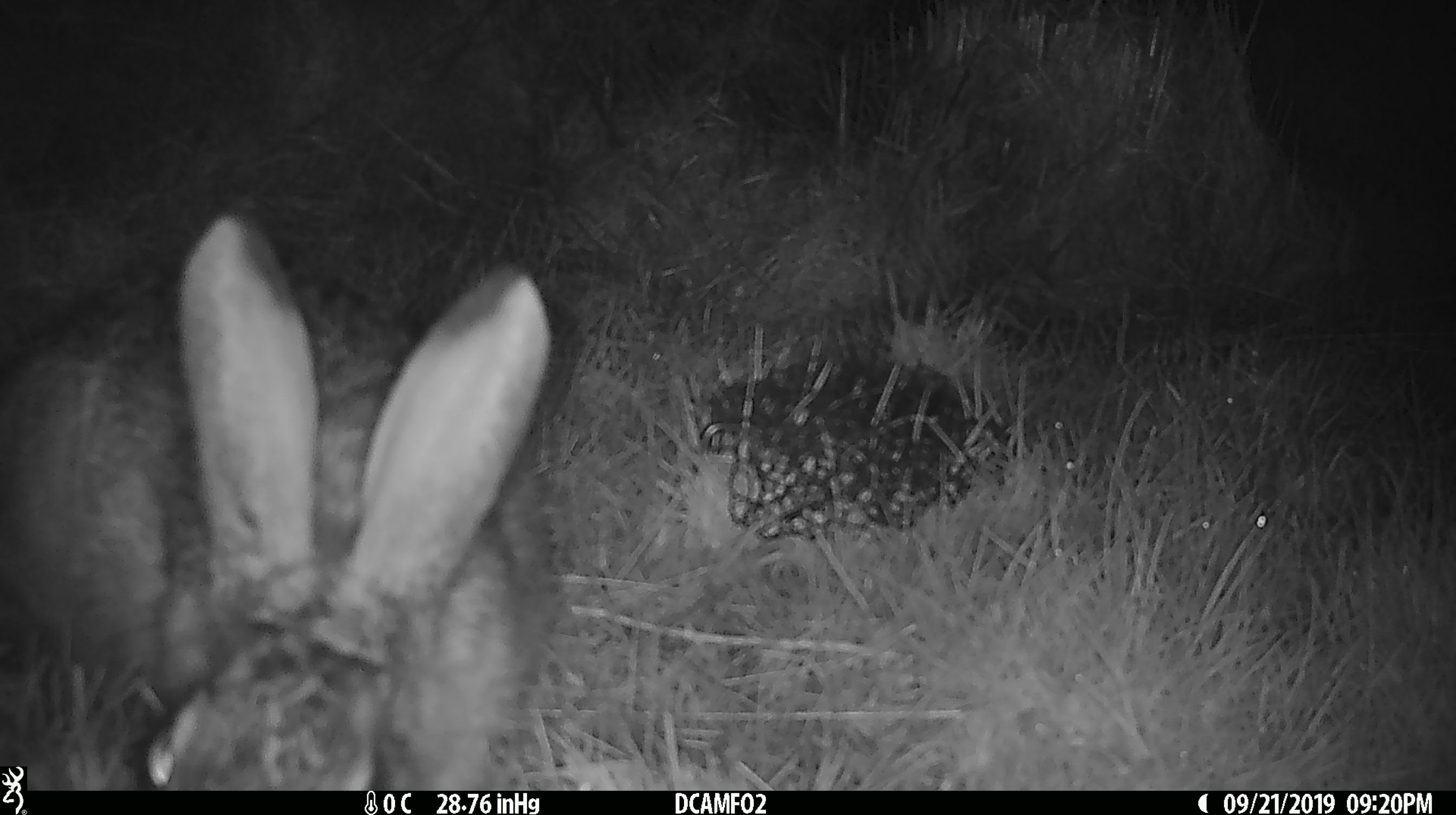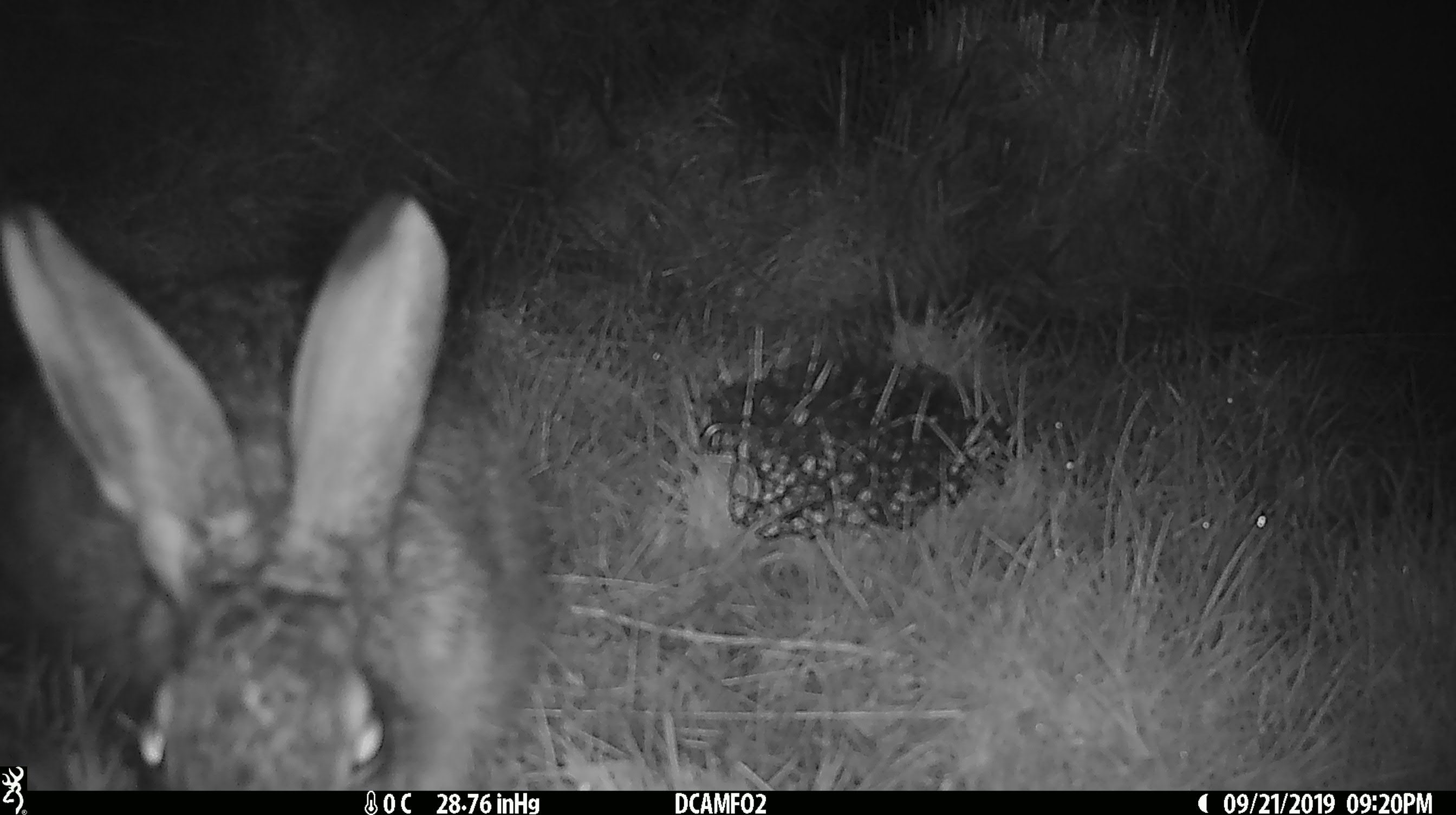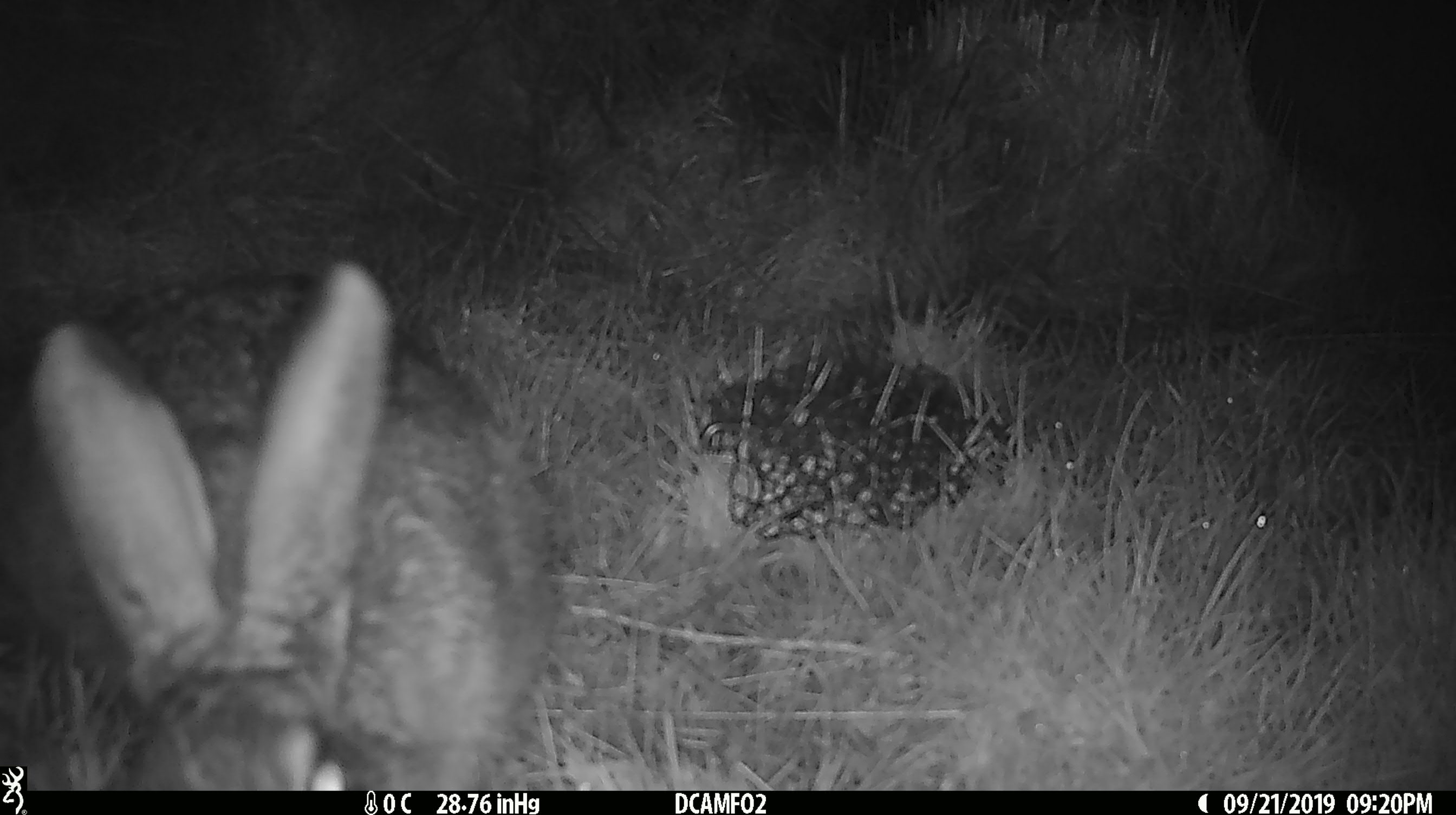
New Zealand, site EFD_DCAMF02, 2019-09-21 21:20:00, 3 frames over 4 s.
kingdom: Animalia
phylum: Chordata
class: Mammalia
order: Lagomorpha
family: Leporidae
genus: Lepus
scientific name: Lepus europaeus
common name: brown hare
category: hare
Hare (brown hare) (Lepus europaeus).